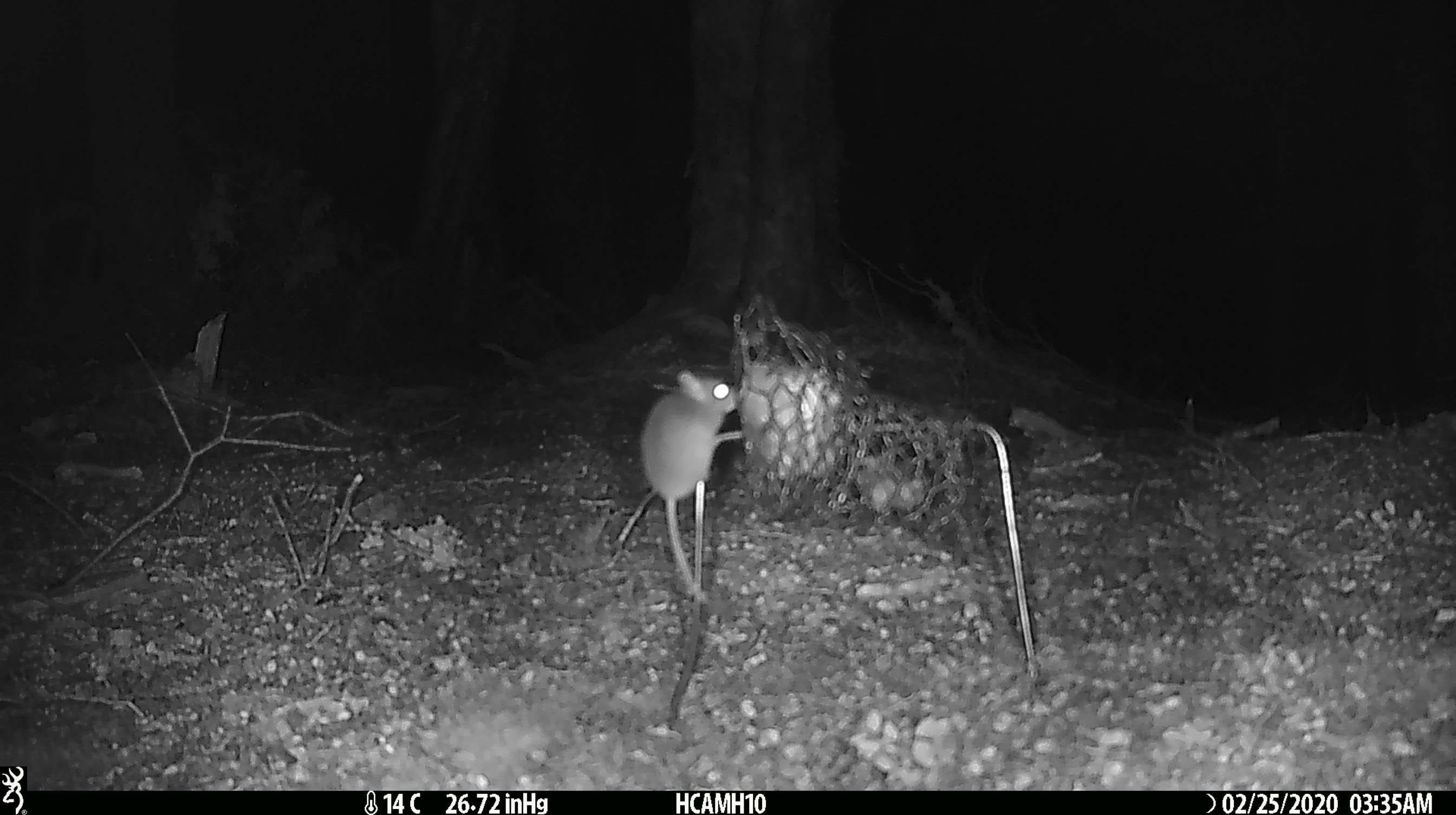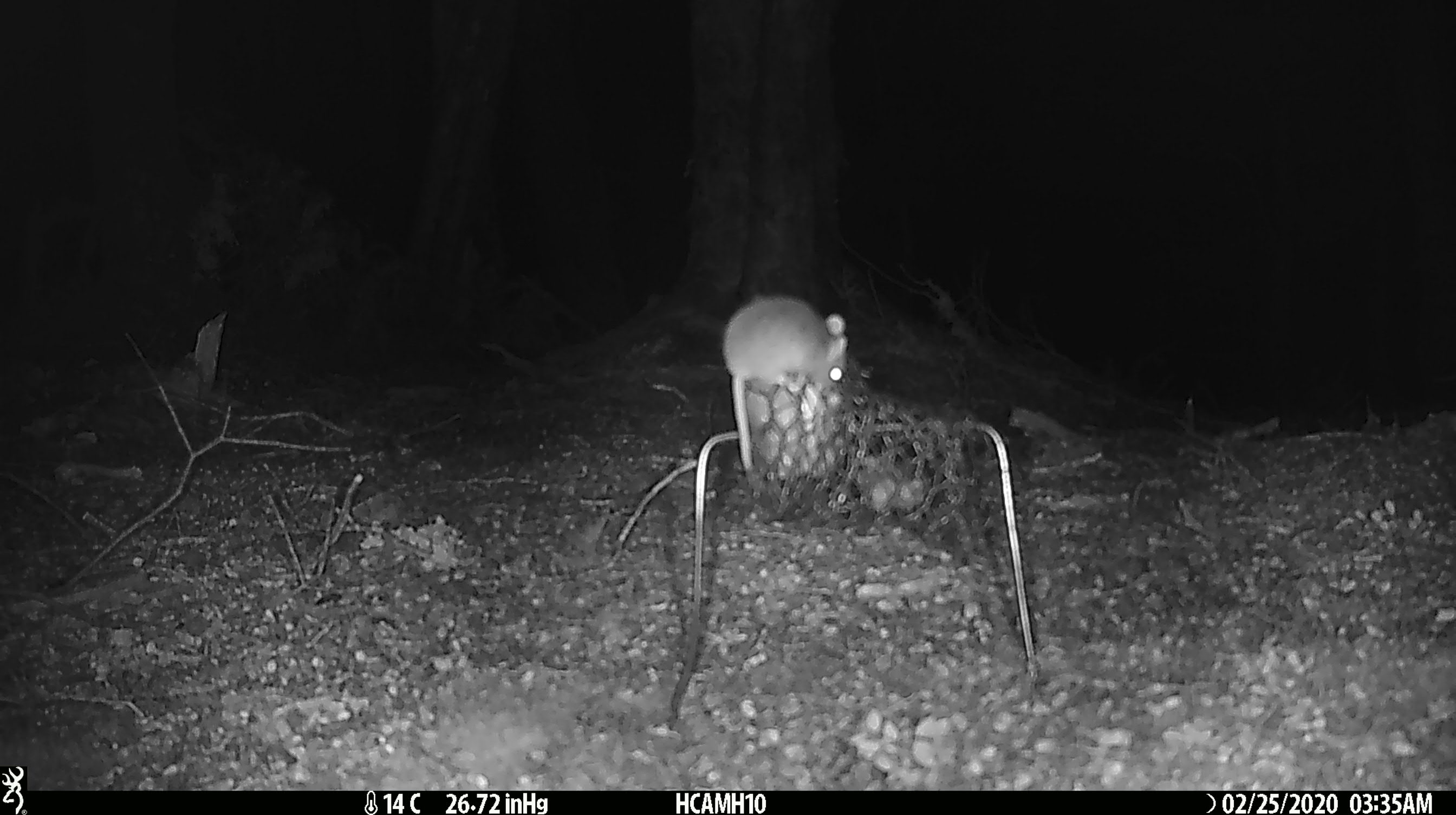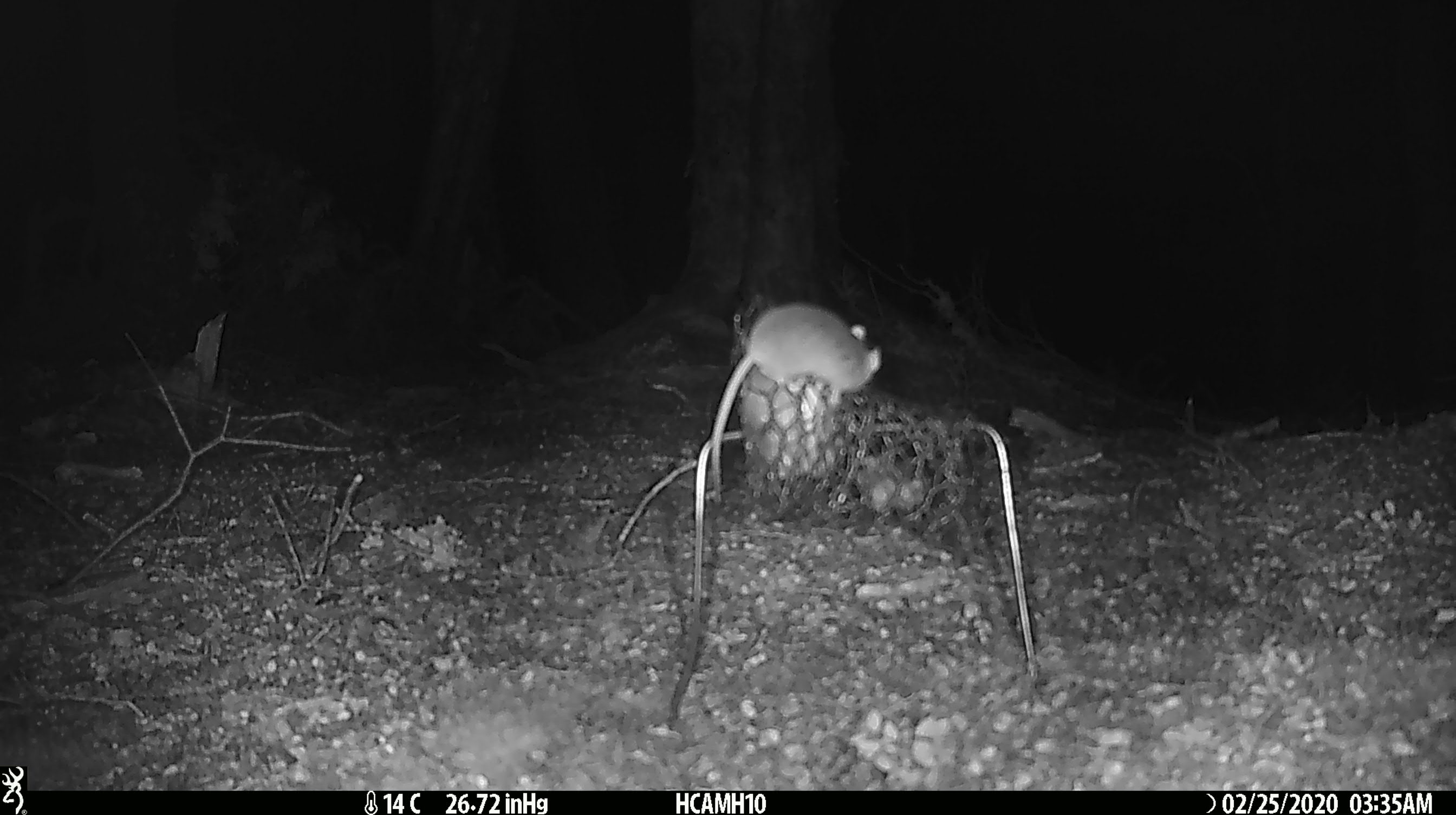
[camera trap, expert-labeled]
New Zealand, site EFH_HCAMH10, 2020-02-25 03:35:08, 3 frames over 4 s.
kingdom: Animalia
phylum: Chordata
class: Mammalia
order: Rodentia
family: Muridae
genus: Mus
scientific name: Mus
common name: mouse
Mouse (Mus).